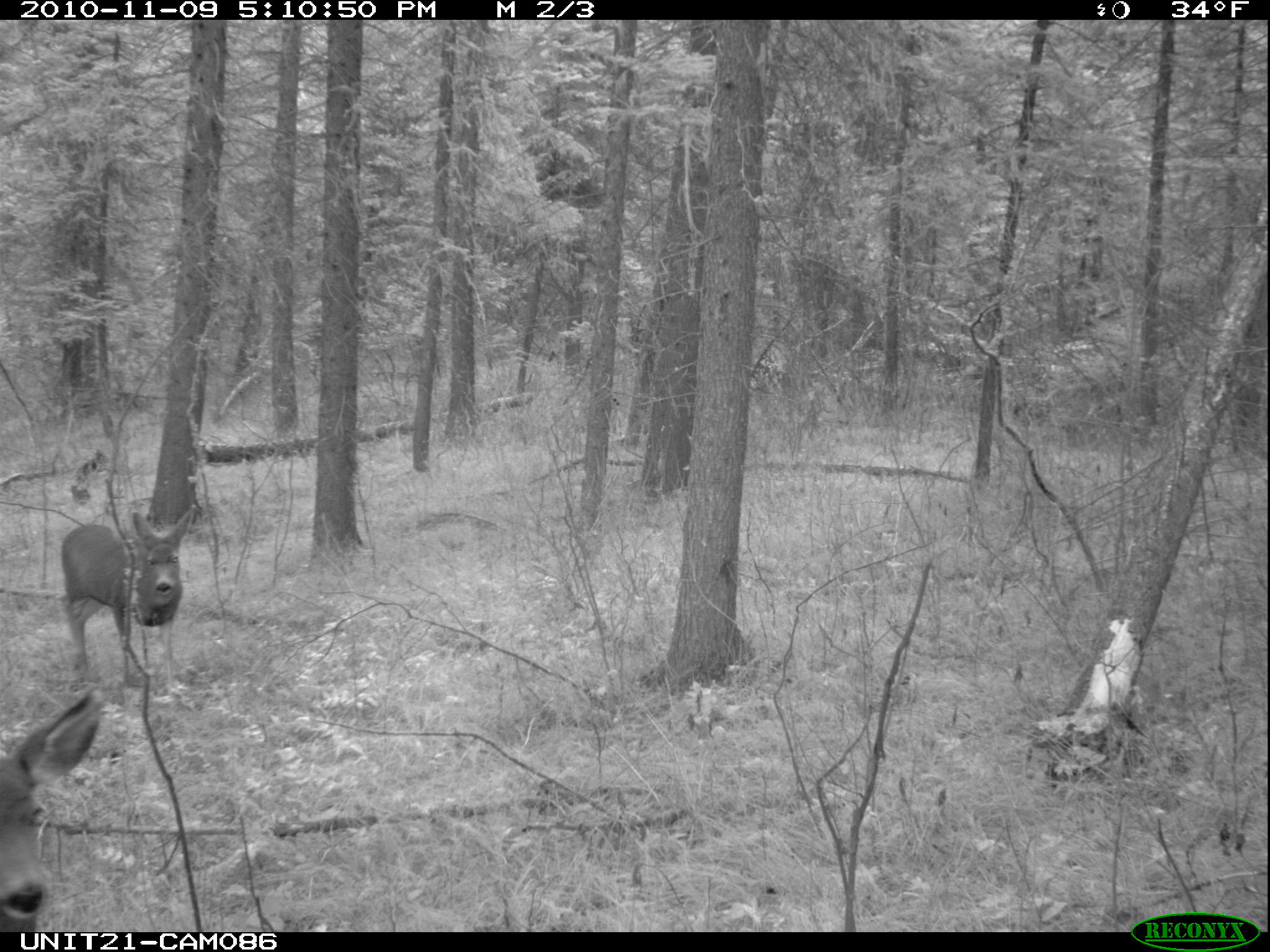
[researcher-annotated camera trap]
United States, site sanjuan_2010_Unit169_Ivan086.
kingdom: Animalia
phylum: Chordata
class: Mammalia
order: Artiodactyla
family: Cervidae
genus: Odocoileus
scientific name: Odocoileus hemionus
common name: mule deer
Odocoileus hemionus (mule deer).